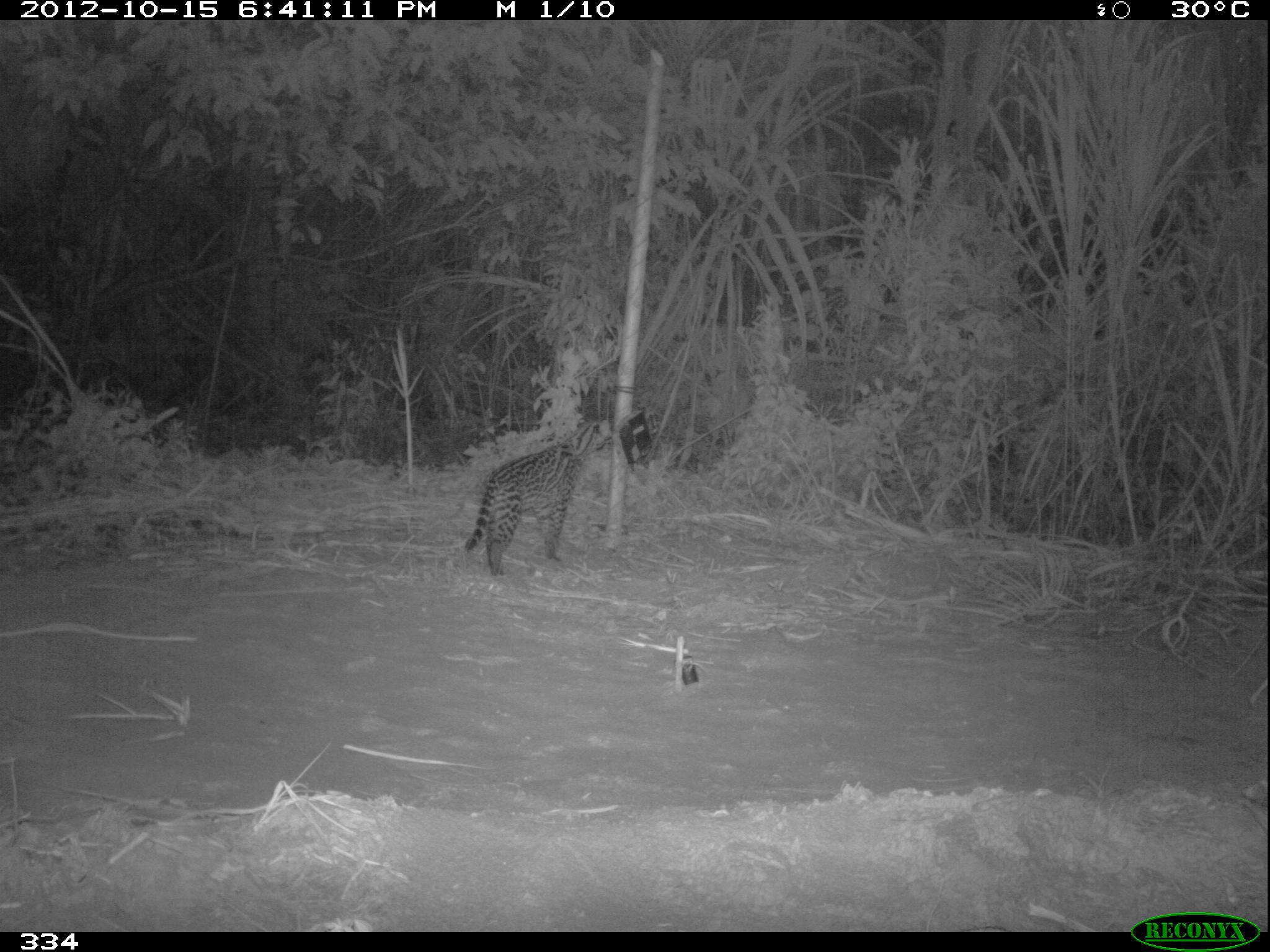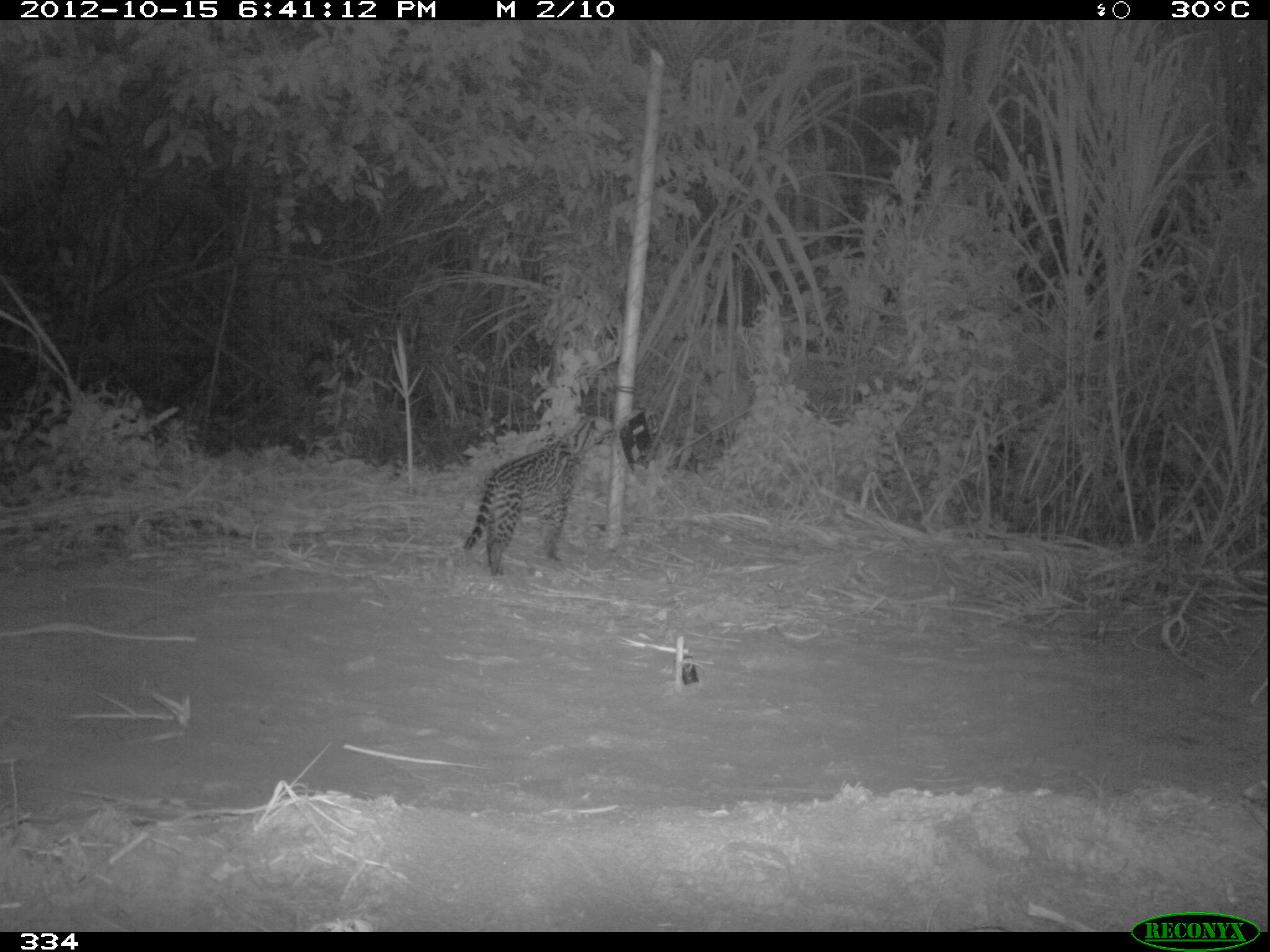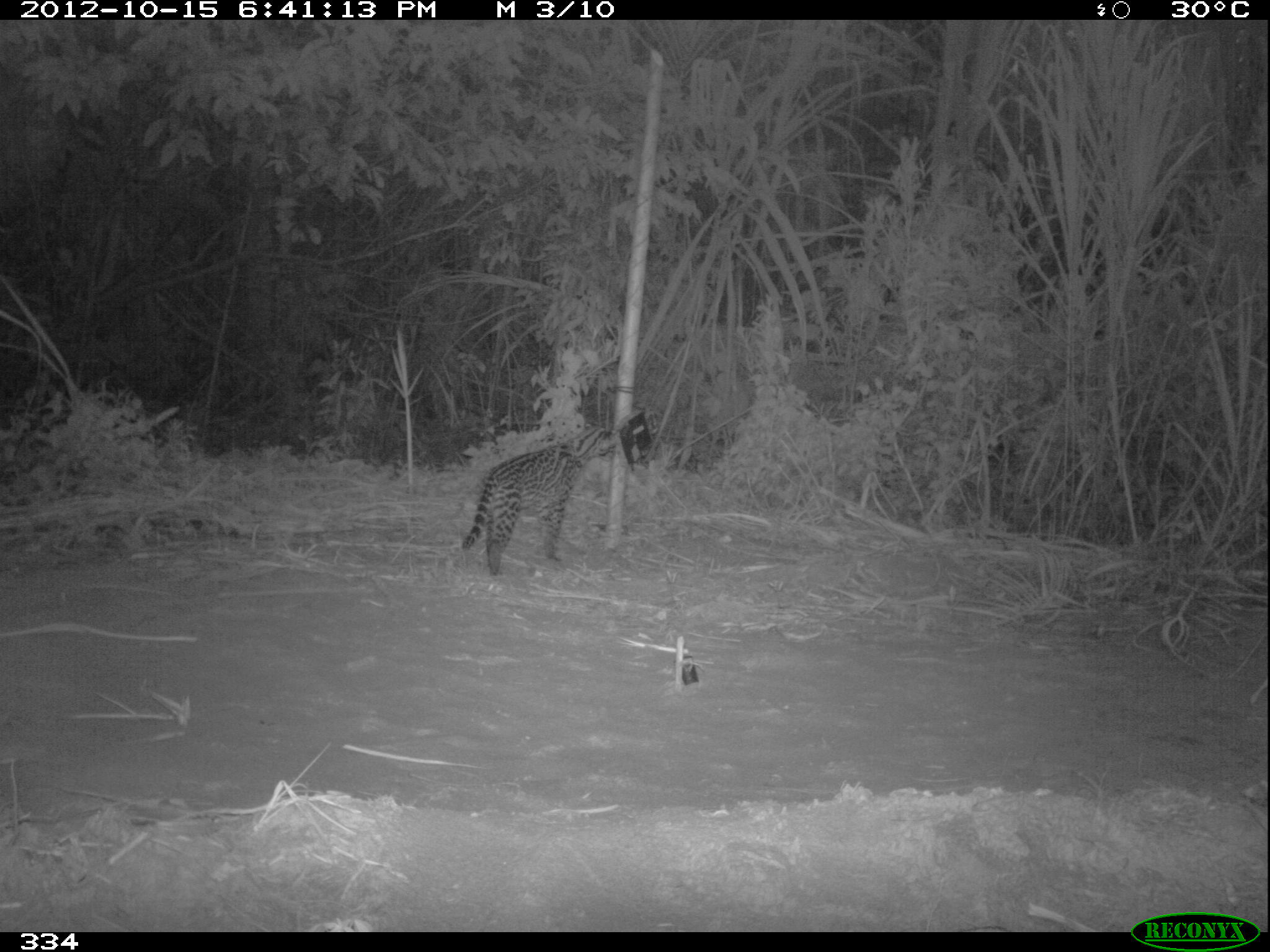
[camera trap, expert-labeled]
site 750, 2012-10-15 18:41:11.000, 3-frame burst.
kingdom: Animalia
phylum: Chordata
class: Mammalia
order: Carnivora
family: Felidae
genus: Leopardus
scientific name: Leopardus pardalis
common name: ocelot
Leopardus pardalis (ocelot).